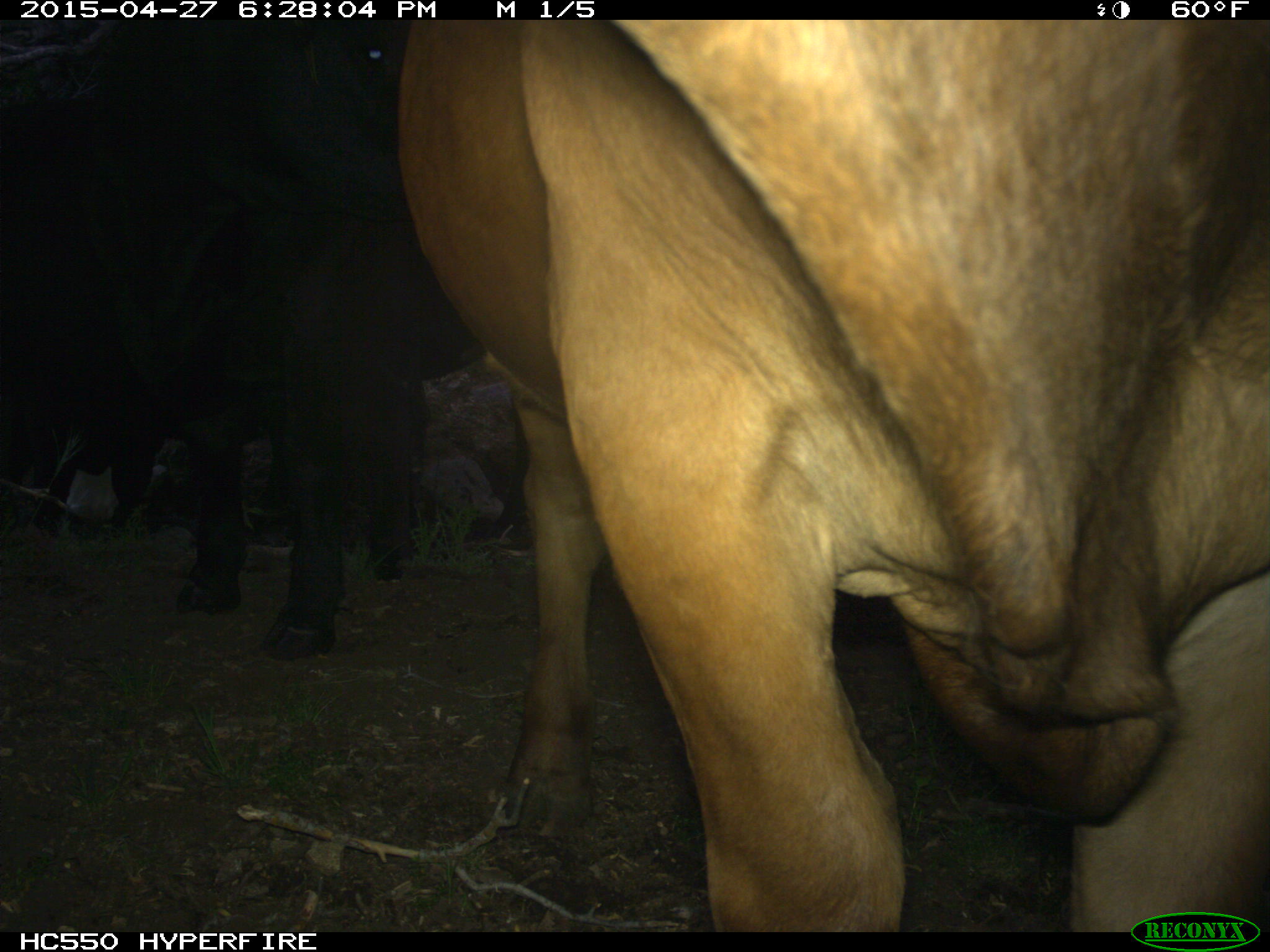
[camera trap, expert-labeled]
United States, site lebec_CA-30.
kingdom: Animalia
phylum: Chordata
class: Mammalia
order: Artiodactyla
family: Bovidae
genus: Bos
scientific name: Bos taurus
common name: domestic cow